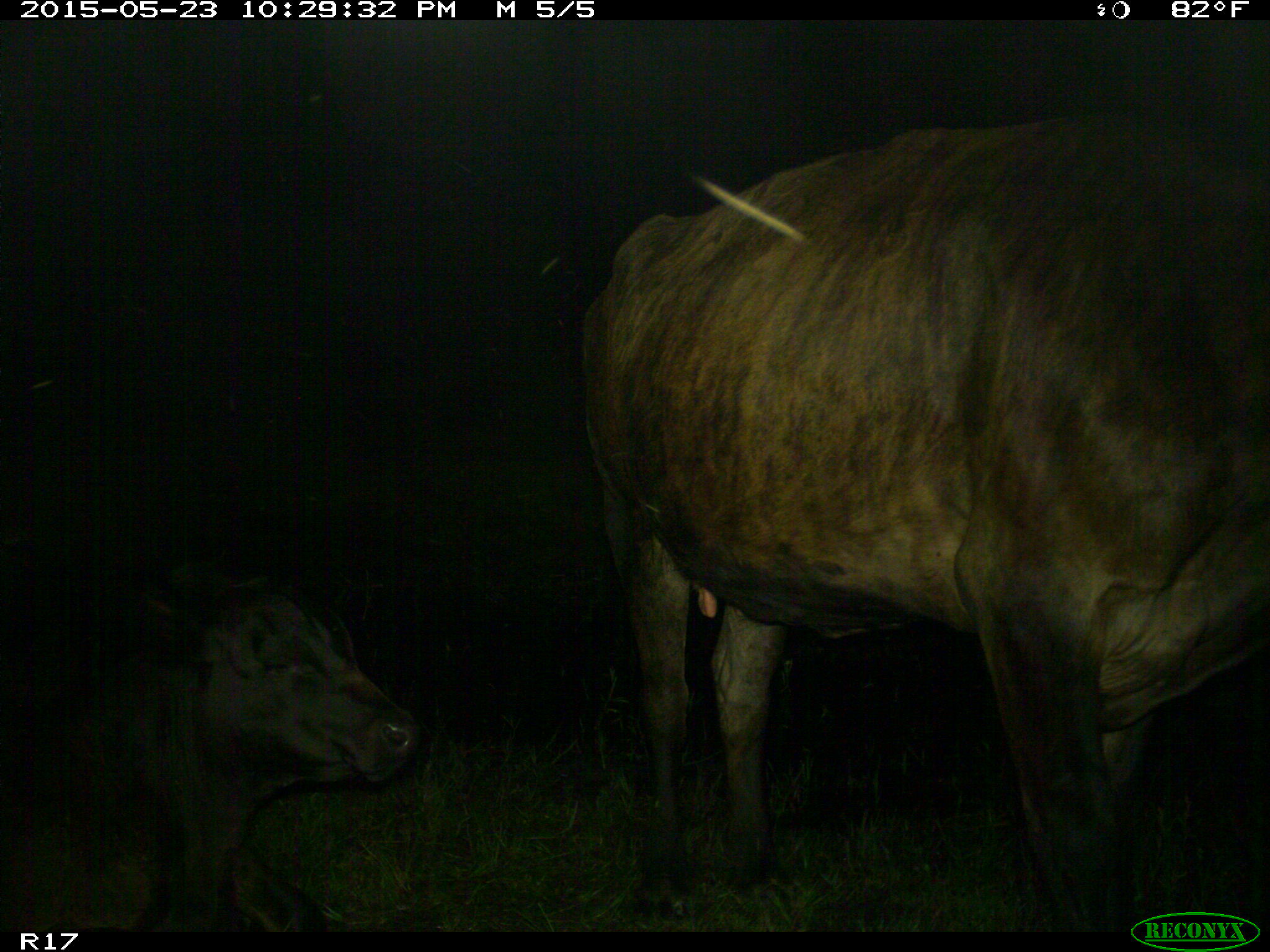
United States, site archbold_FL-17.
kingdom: Animalia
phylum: Chordata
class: Mammalia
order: Artiodactyla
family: Bovidae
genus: Bos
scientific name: Bos taurus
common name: domestic cow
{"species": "Bos taurus (domestic cow)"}